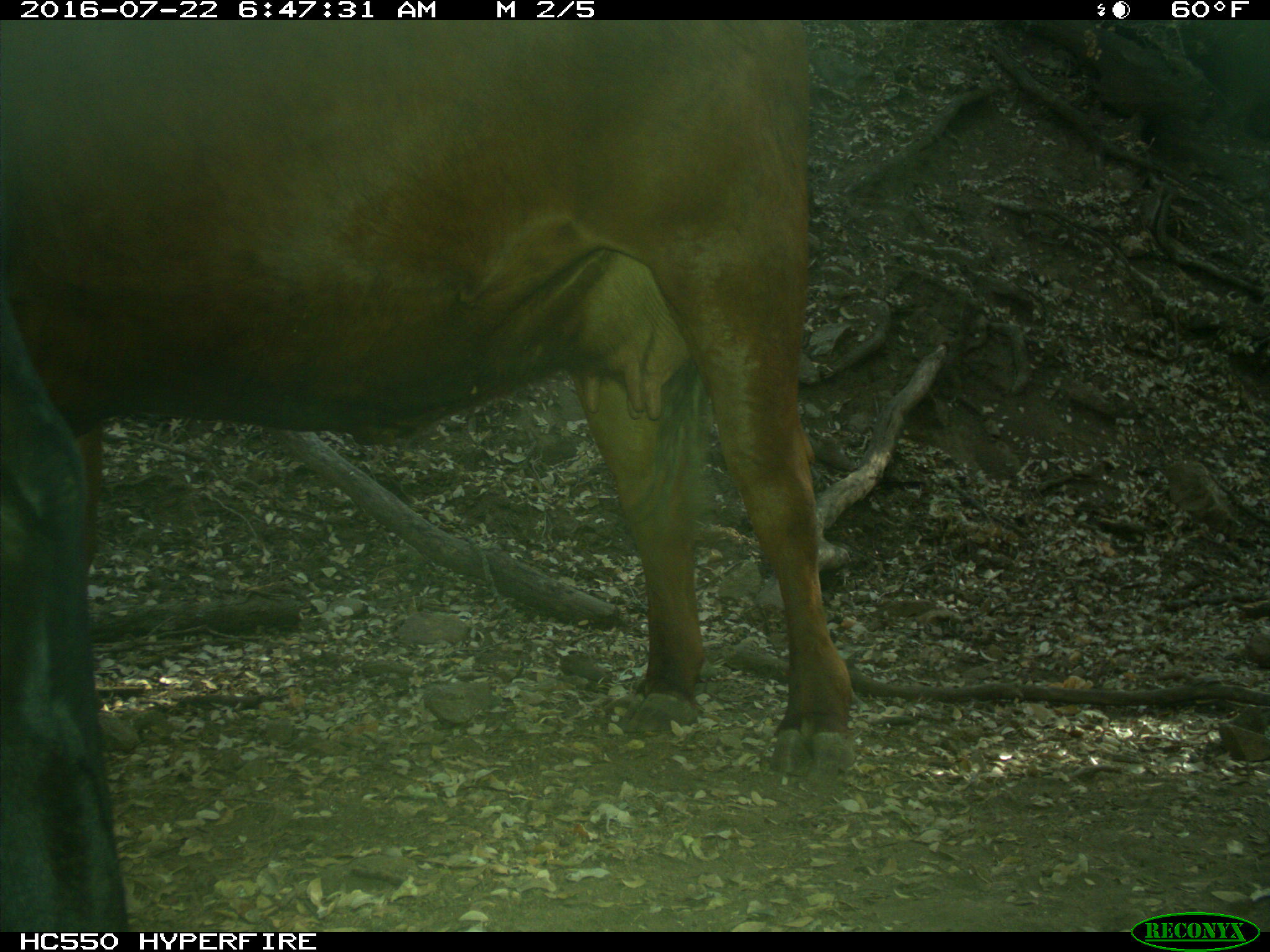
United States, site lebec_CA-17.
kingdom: Animalia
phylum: Chordata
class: Mammalia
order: Artiodactyla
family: Bovidae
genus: Bos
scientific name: Bos taurus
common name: domestic cow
Bos taurus (domestic cow).